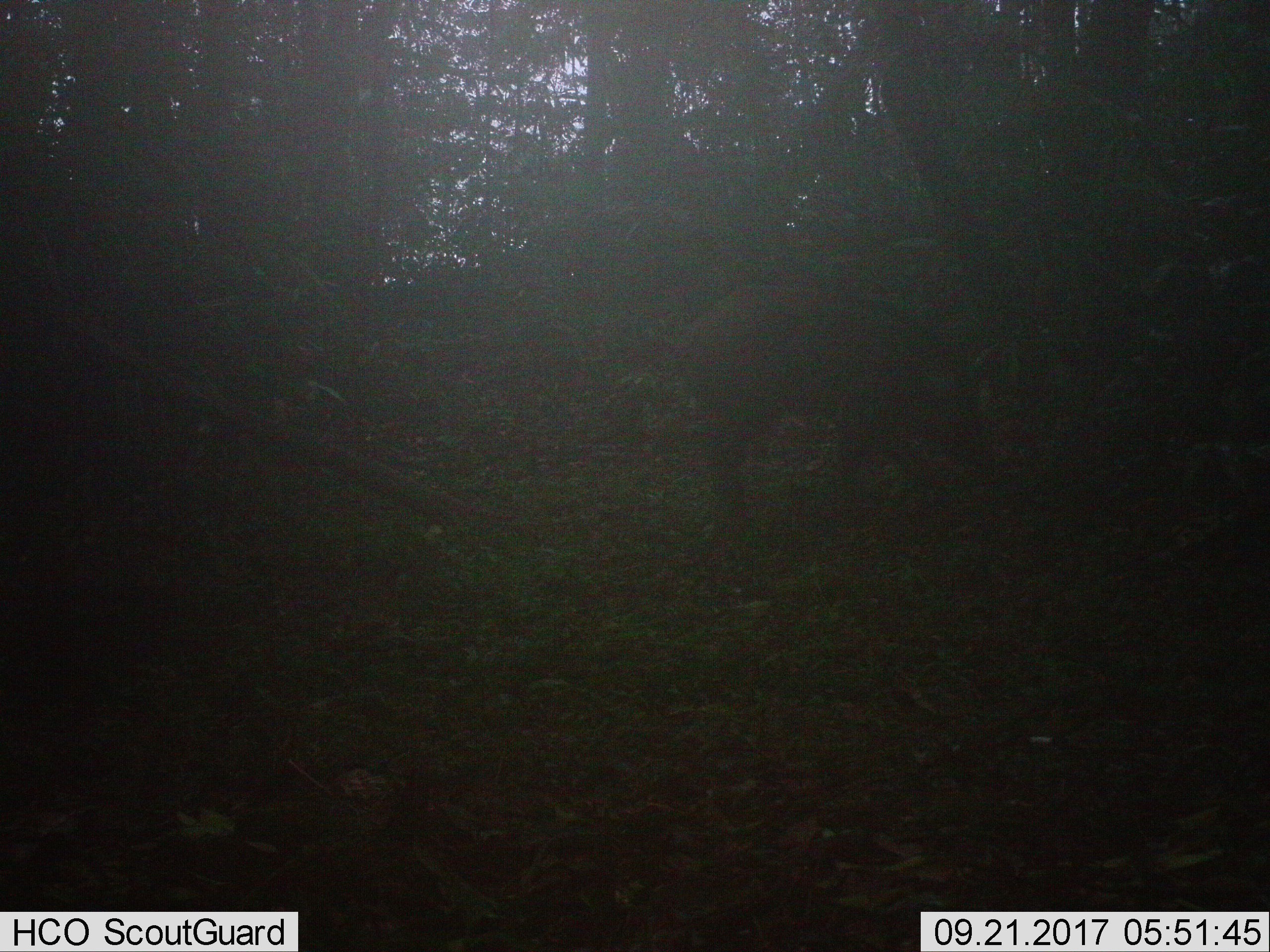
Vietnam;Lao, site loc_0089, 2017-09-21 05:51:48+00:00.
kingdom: Animalia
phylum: Chordata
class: Mammalia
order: Artiodactyla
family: Suidae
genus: Sus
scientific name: Sus scrofa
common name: eurasian wild pig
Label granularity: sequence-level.